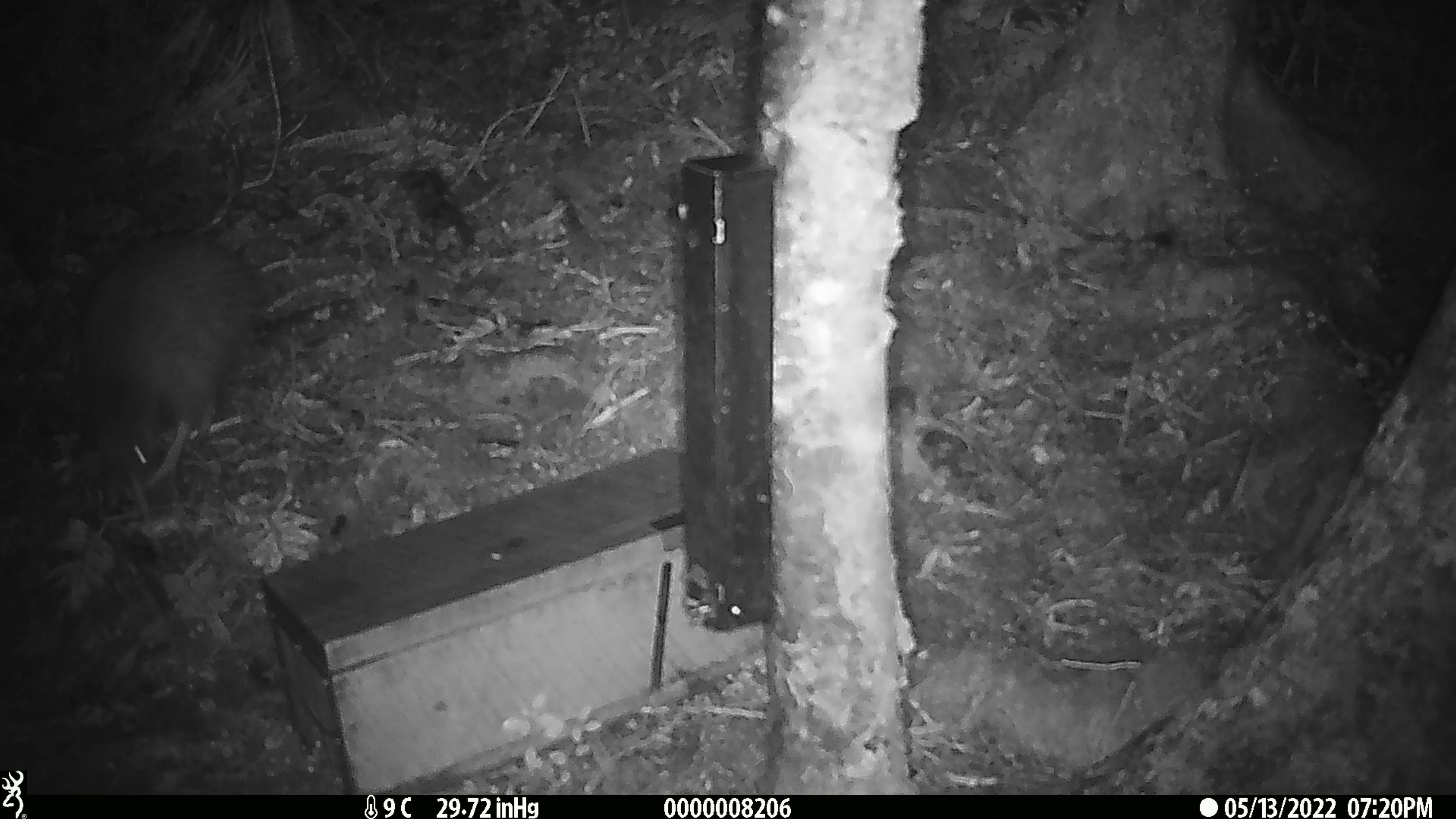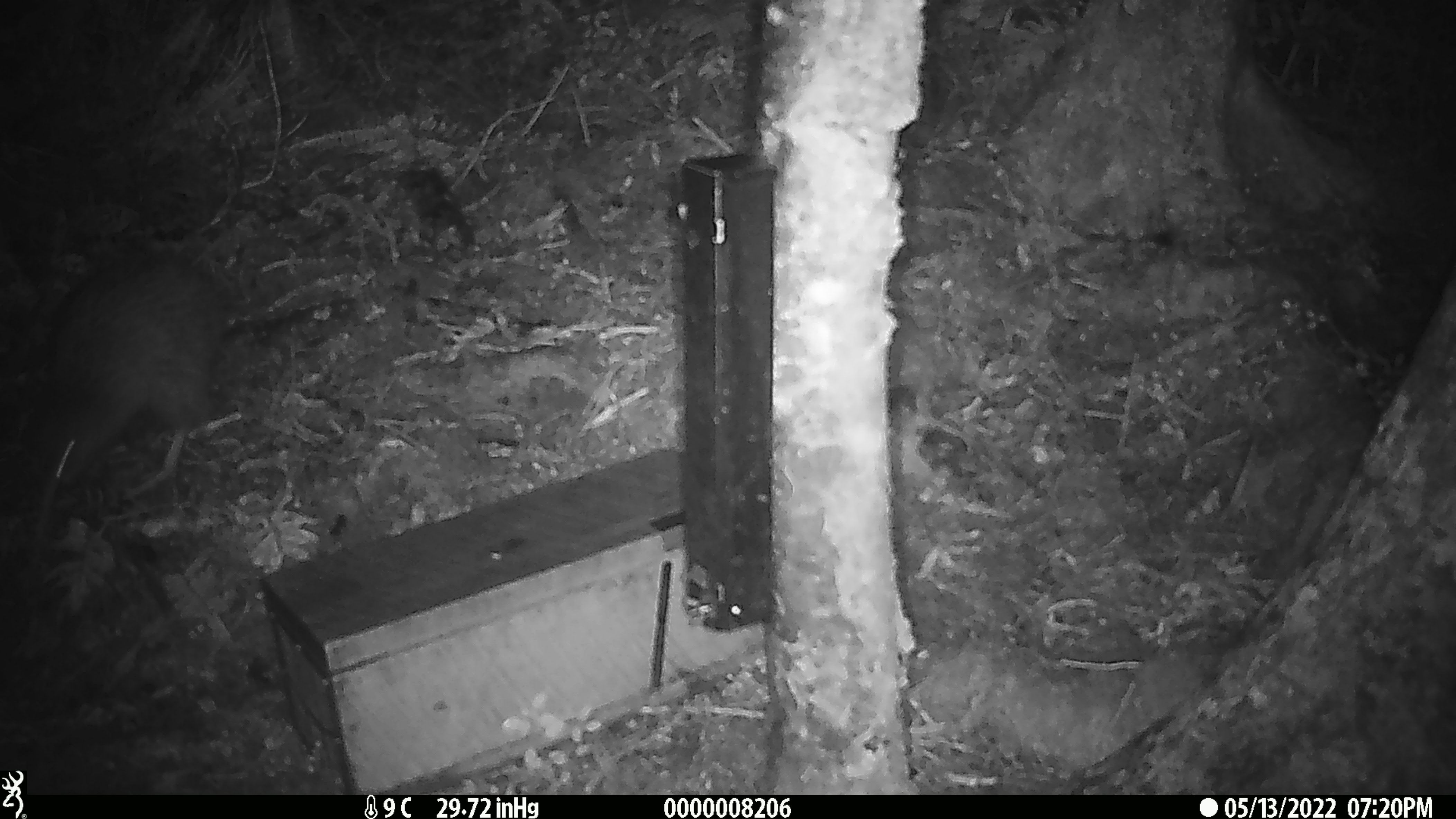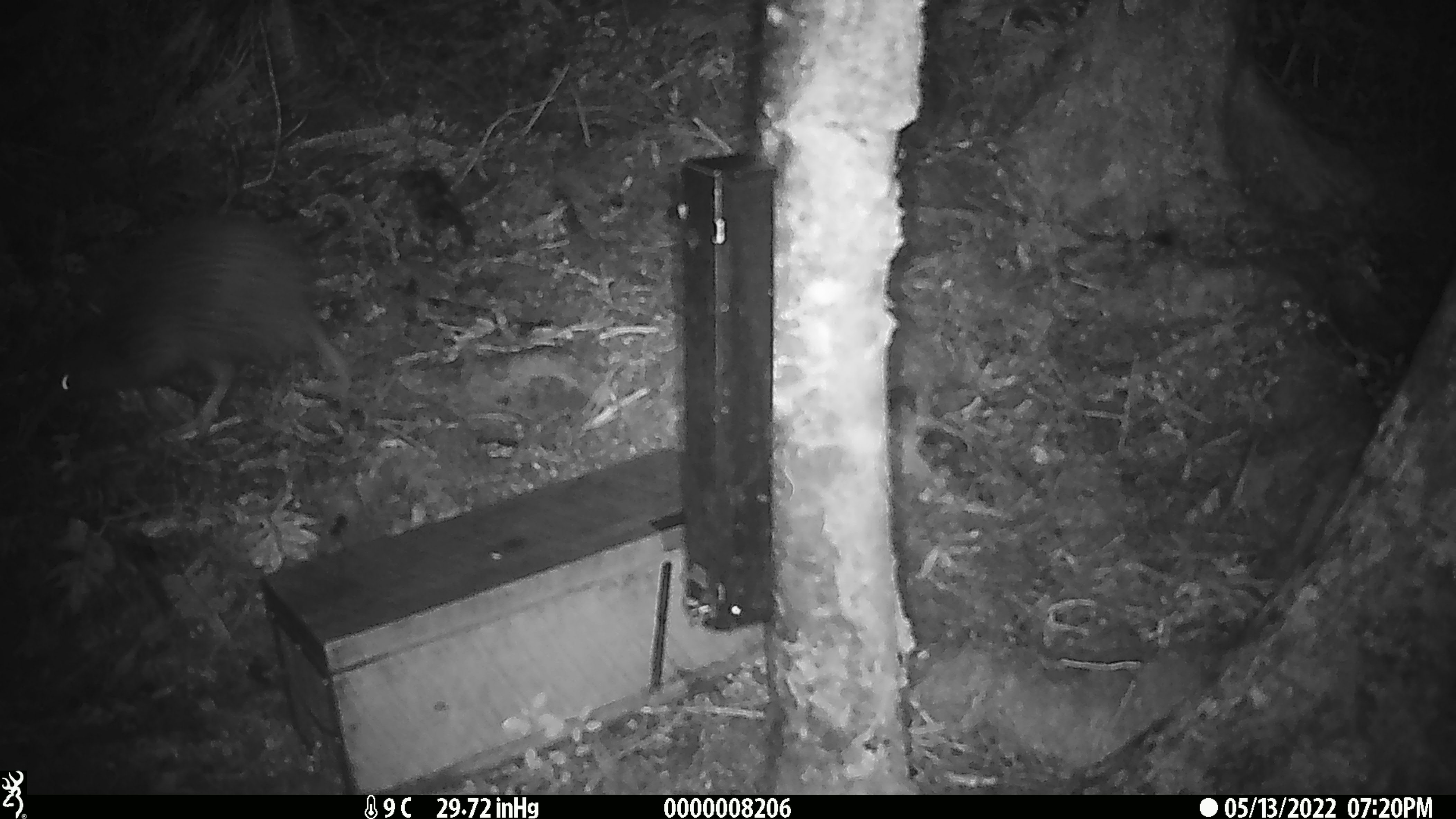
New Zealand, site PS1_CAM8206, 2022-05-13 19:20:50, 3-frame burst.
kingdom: Animalia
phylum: Chordata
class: Aves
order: Apterygiformes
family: Apterygidae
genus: Apteryx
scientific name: Apteryx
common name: kiwi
Kiwi (Apteryx).